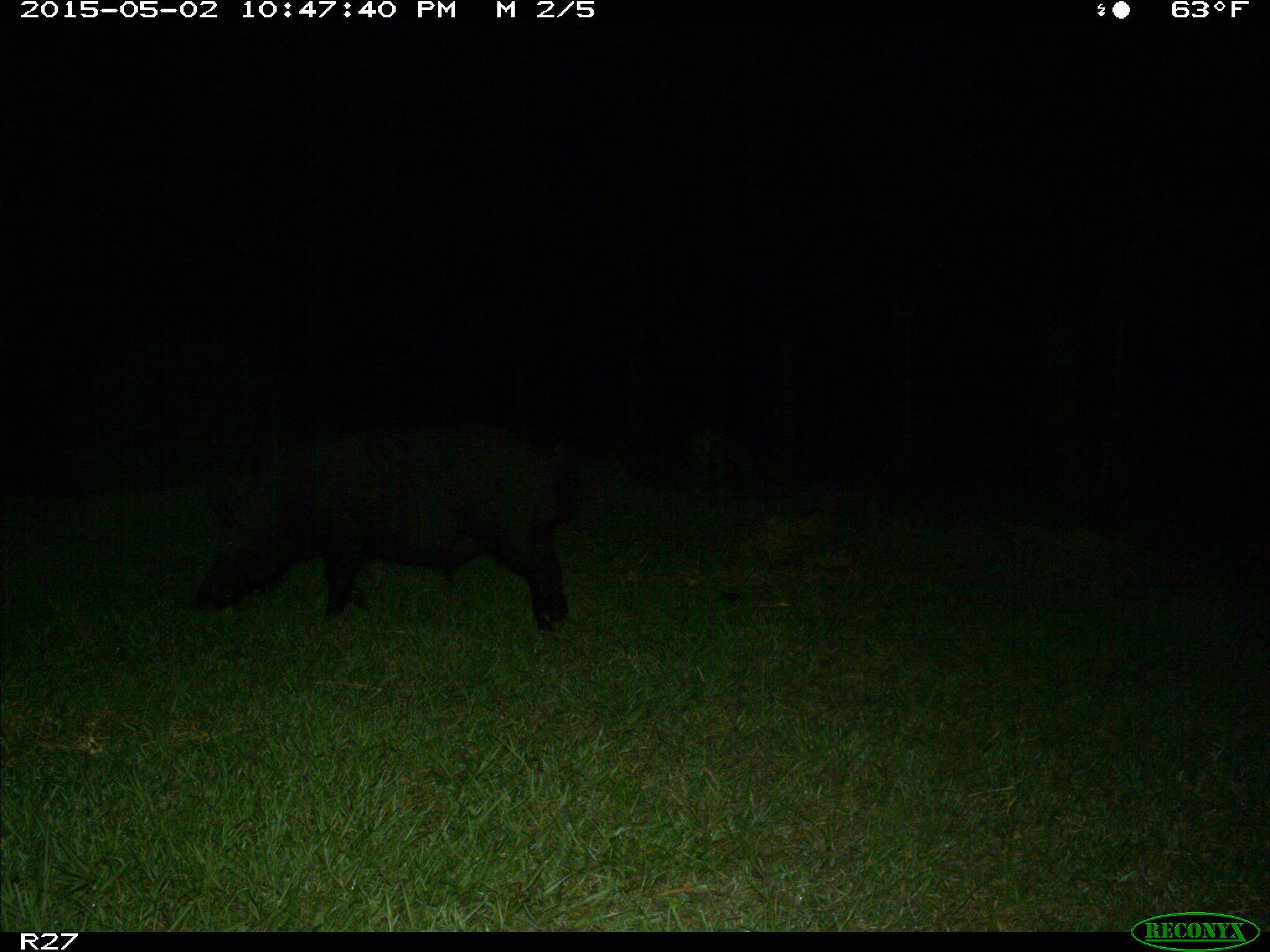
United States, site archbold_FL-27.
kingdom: Animalia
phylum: Chordata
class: Mammalia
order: Artiodactyla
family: Suidae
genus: Sus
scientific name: Sus scrofa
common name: wild boar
Sus scrofa (wild boar).